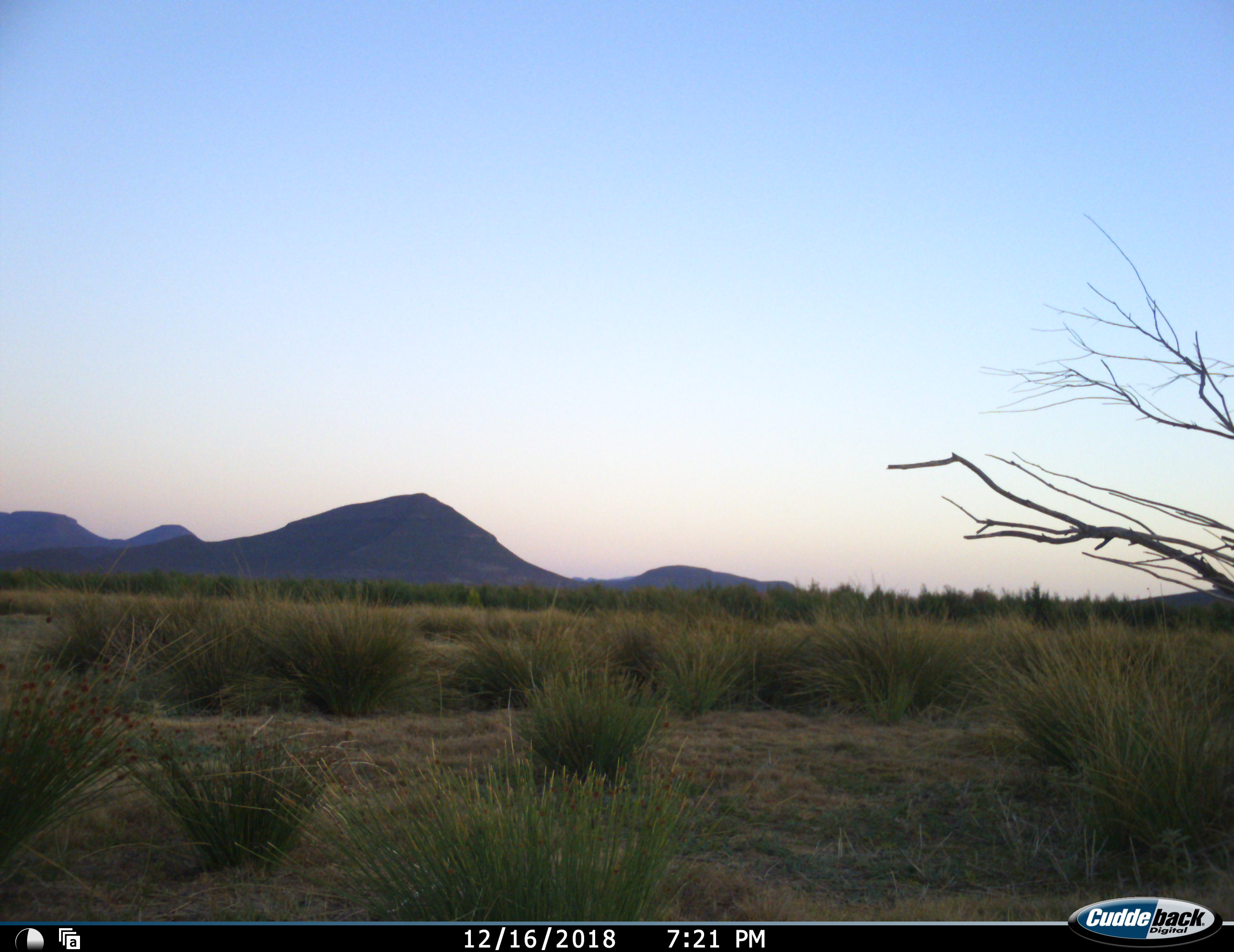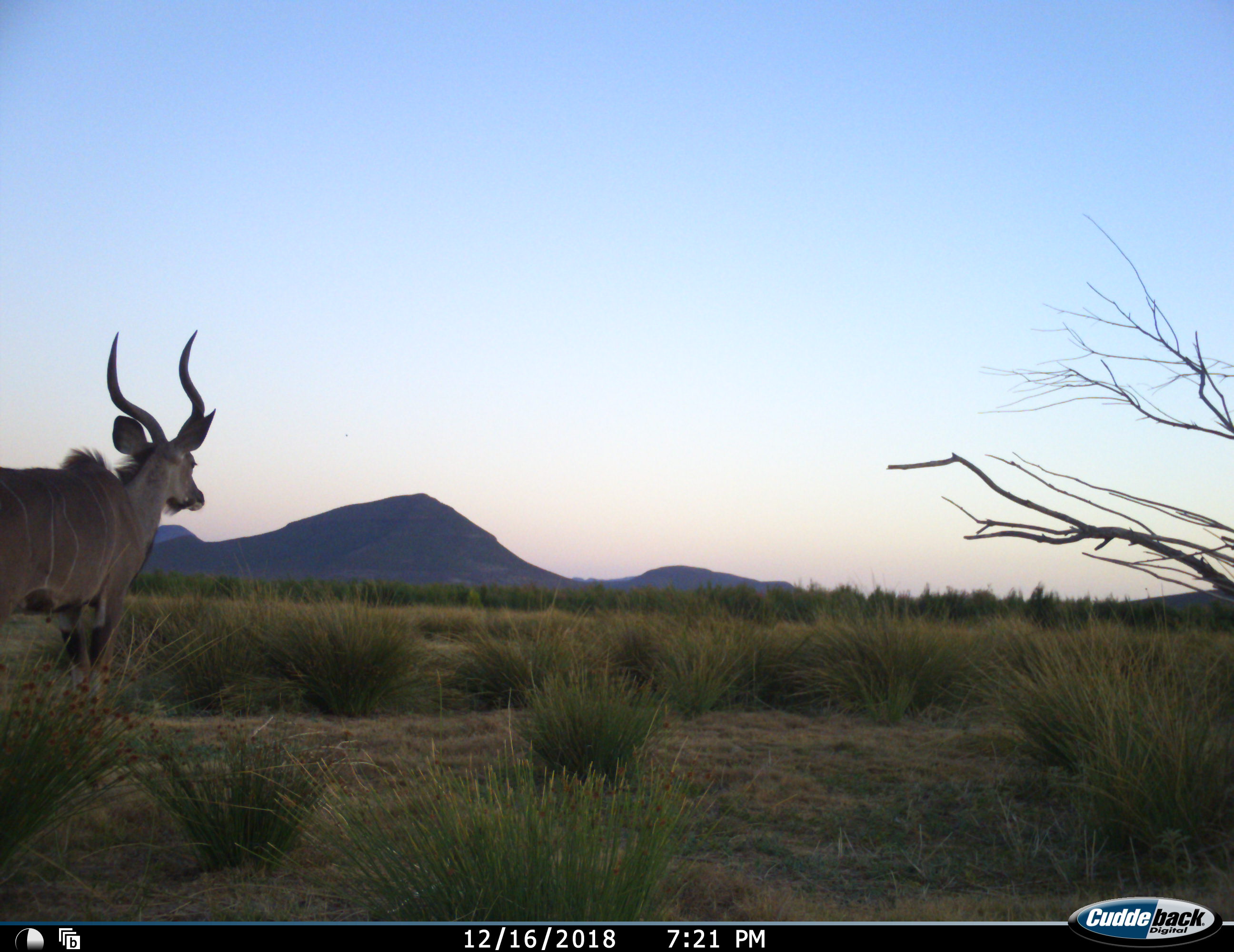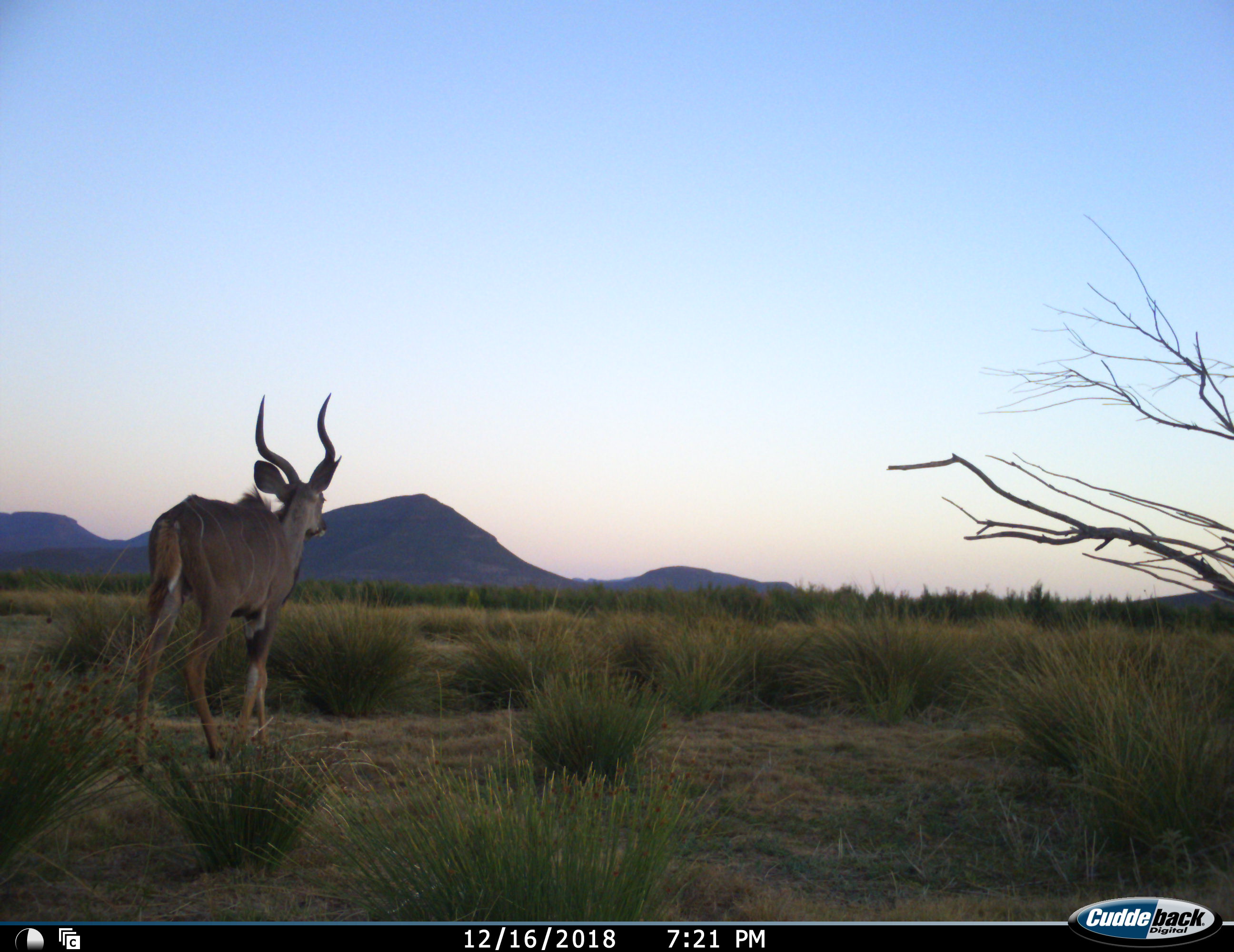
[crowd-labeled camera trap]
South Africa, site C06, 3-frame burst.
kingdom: Animalia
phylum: Chordata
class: Mammalia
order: Artiodactyla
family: Bovidae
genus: Tragelaphus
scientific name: Tragelaphus strepsiceros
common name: greater kudu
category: kudu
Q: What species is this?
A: Kudu (greater kudu) (Tragelaphus strepsiceros).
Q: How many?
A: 1.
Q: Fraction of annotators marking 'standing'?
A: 12%.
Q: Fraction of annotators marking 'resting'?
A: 0%.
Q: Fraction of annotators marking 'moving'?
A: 100%.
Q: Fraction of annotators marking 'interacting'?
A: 0%.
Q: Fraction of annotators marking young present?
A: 0%.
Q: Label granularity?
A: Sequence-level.